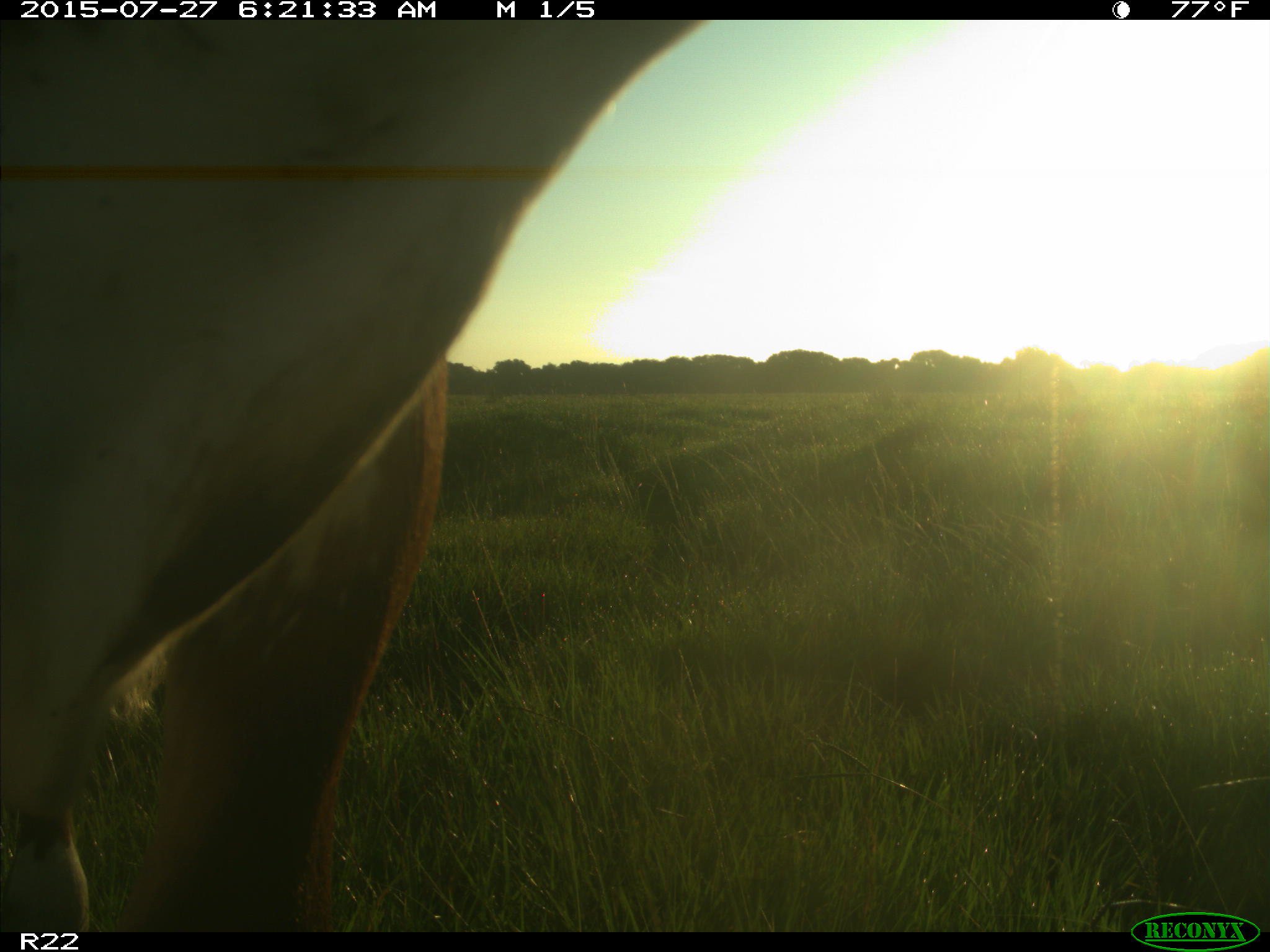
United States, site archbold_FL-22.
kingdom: Animalia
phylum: Chordata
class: Mammalia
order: Artiodactyla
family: Bovidae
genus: Bos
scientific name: Bos taurus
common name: domestic cow